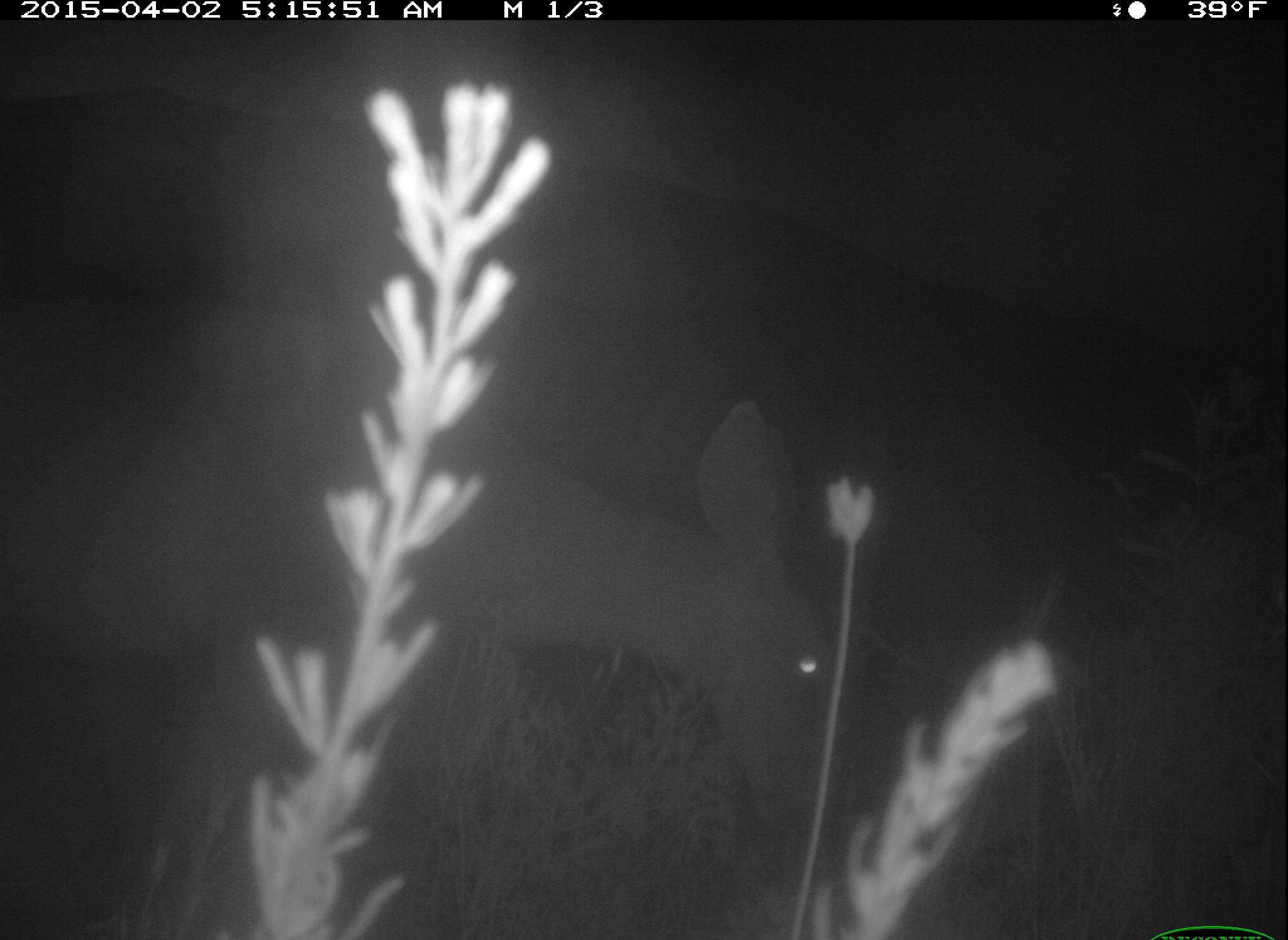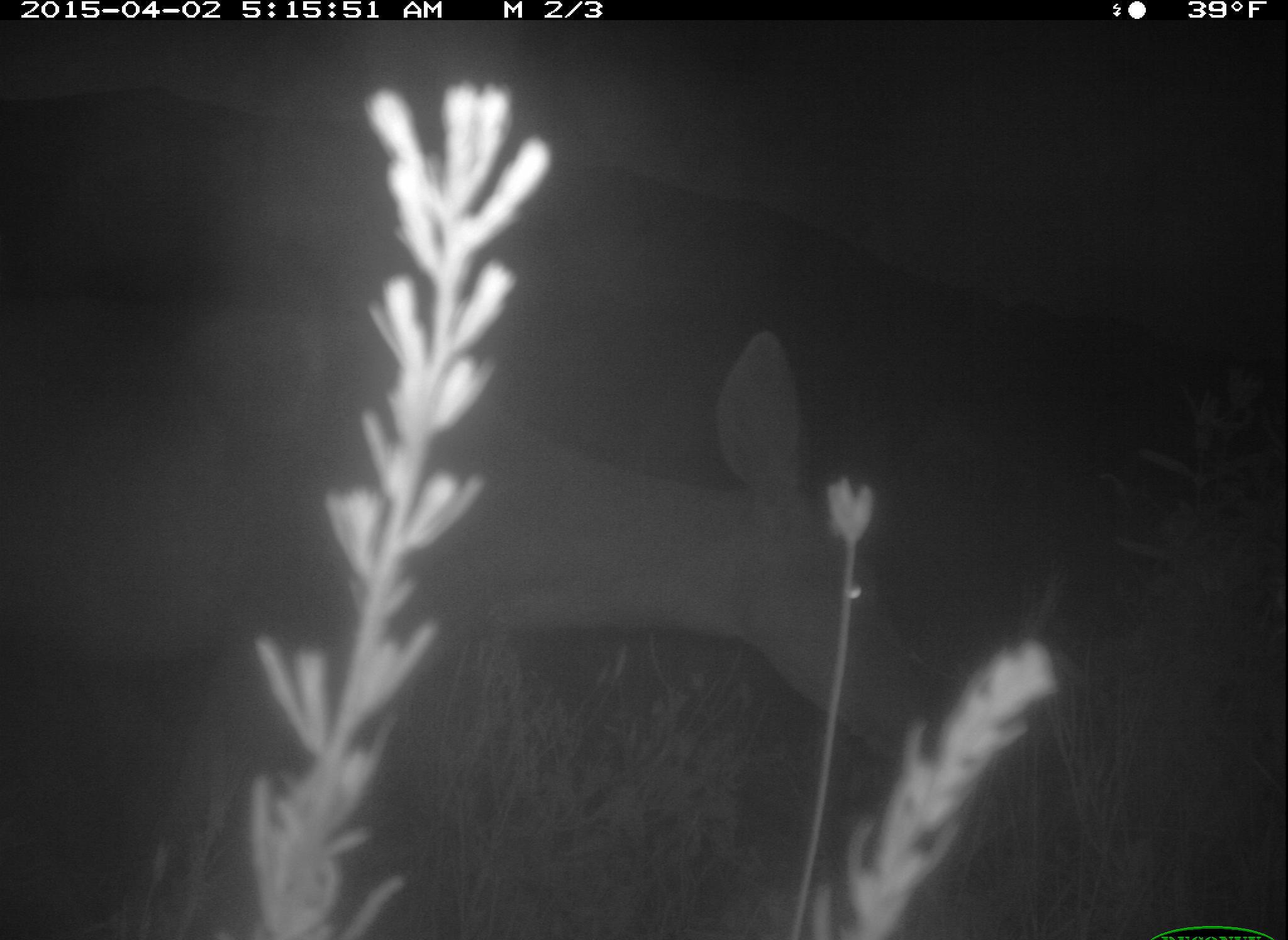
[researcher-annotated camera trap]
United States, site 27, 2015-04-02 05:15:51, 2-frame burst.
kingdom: Animalia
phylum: Chordata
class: Mammalia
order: Artiodactyla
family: Cervidae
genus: Odocoileus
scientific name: Odocoileus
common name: deer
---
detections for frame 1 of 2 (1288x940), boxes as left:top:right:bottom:
deer: 0:297:829:939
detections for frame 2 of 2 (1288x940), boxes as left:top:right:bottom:
deer: 0:294:925:940